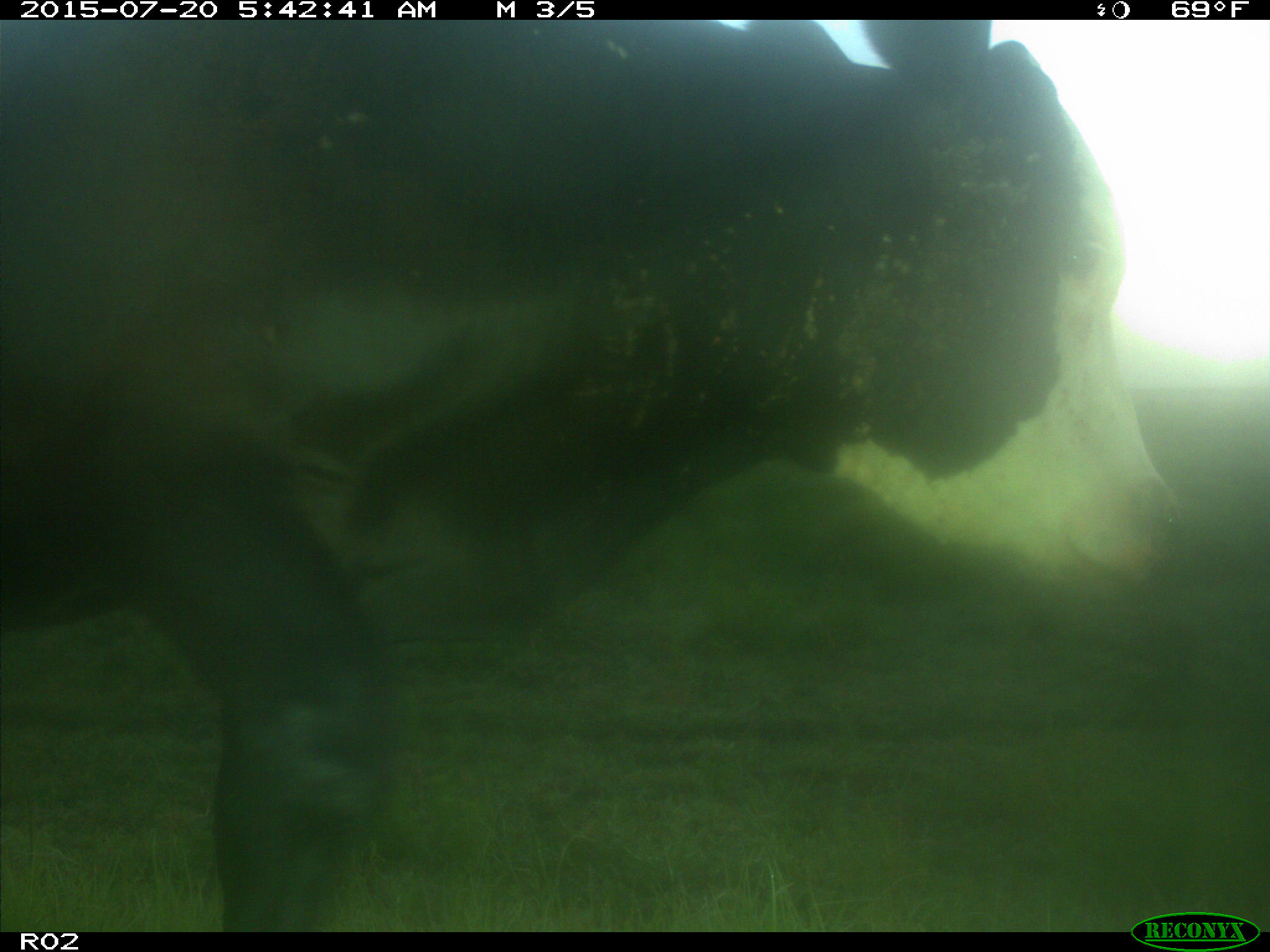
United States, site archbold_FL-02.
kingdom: Animalia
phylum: Chordata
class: Mammalia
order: Artiodactyla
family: Bovidae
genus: Bos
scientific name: Bos taurus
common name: domestic cow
Bos taurus (domestic cow).